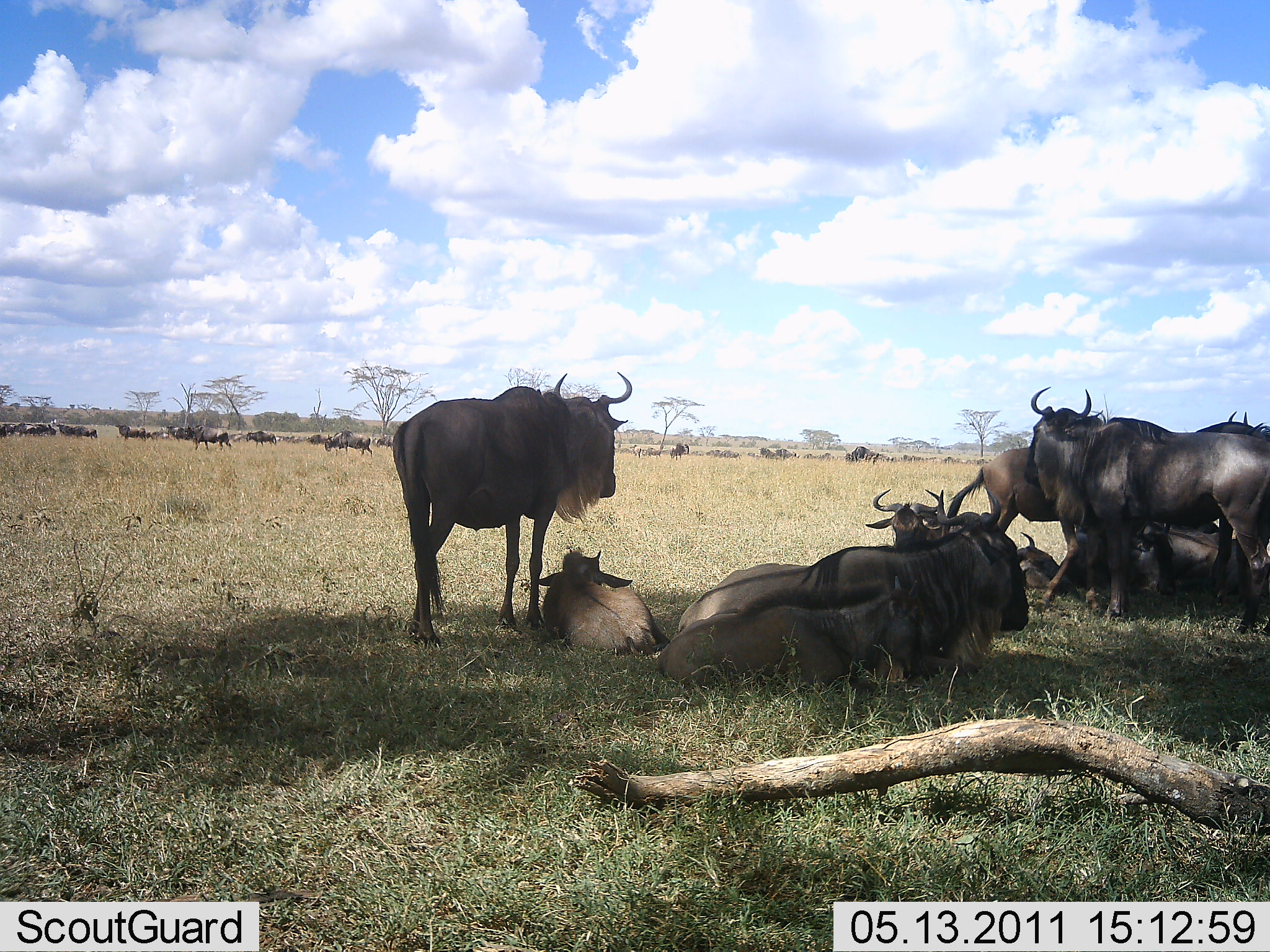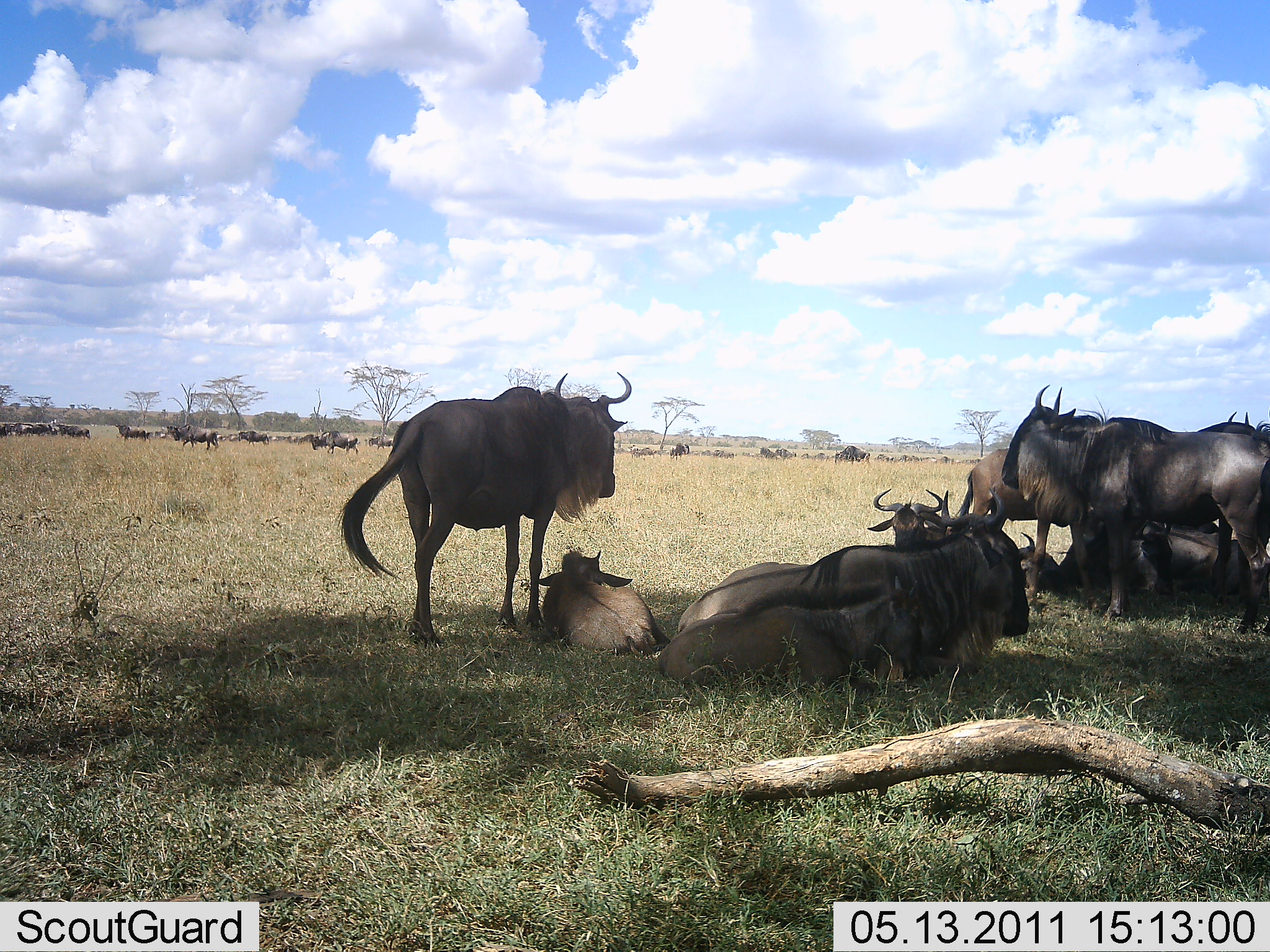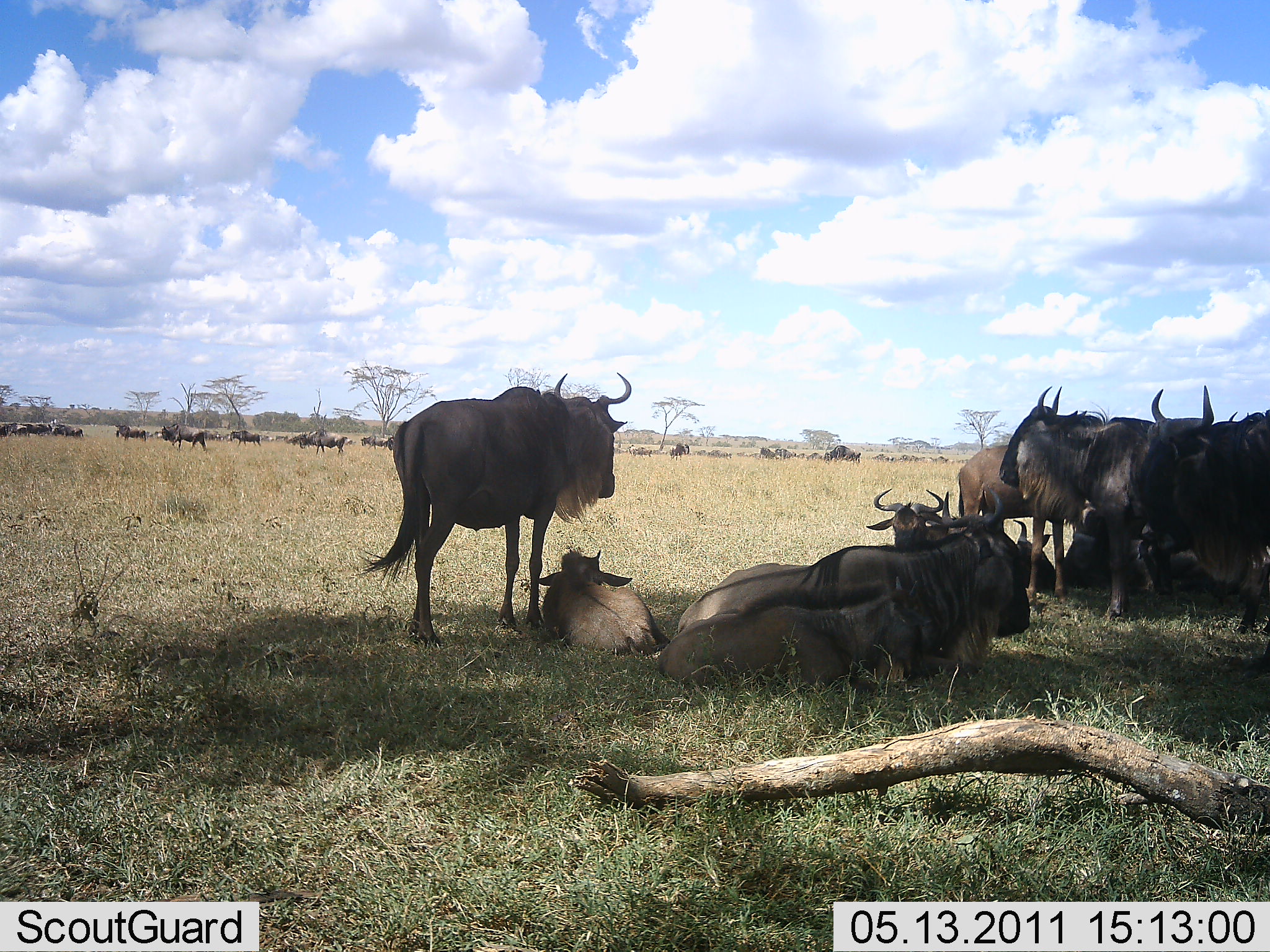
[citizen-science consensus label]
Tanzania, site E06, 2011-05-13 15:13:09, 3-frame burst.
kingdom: Animalia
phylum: Chordata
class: Mammalia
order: Artiodactyla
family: Bovidae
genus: Connochaetes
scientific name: Connochaetes taurinus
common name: blue wildebeest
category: wildebeest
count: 11-50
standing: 57%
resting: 100%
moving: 50%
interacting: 14%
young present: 14%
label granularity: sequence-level